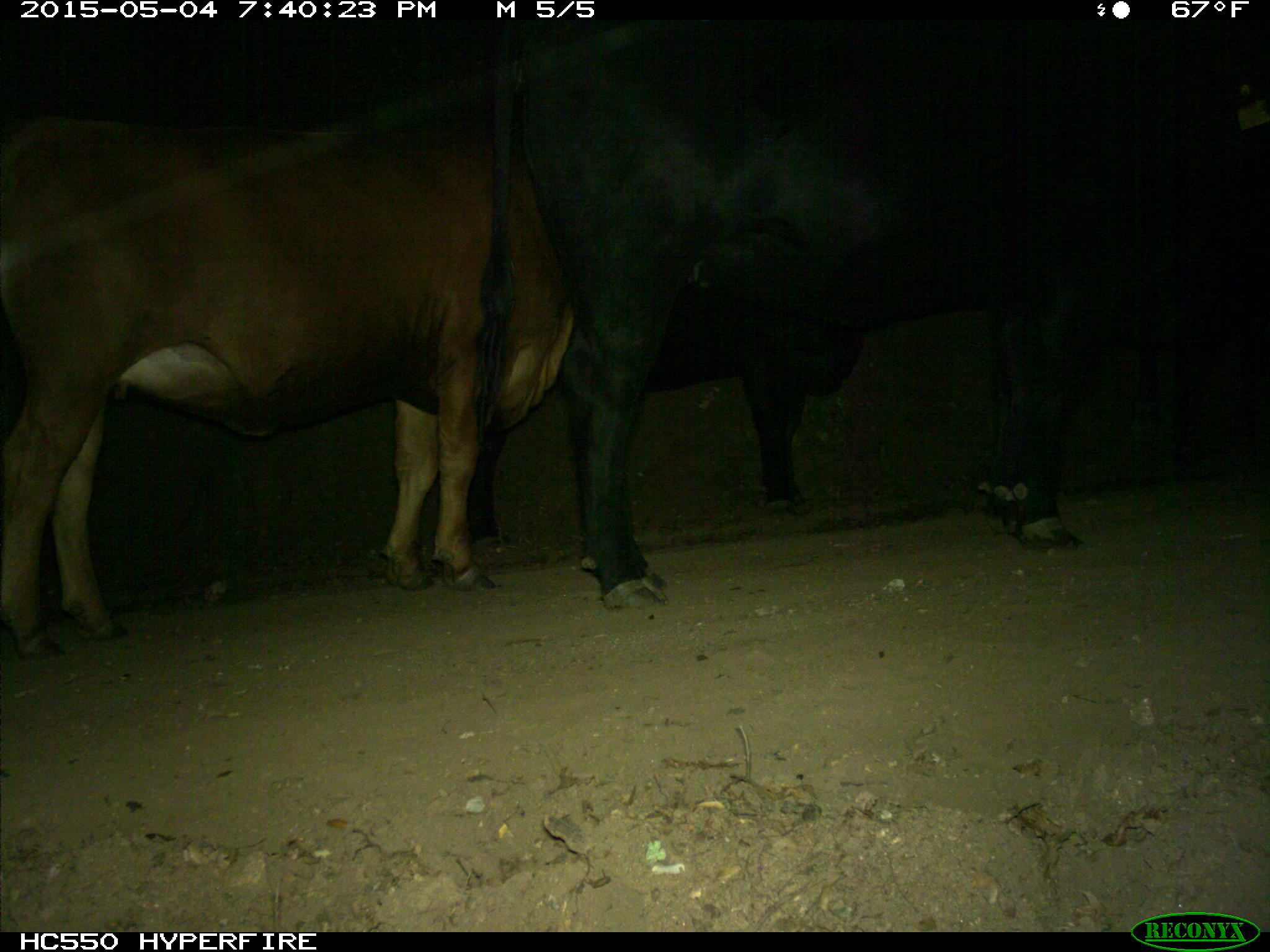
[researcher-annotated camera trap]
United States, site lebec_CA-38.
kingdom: Animalia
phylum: Chordata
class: Mammalia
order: Artiodactyla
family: Bovidae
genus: Bos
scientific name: Bos taurus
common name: domestic cow